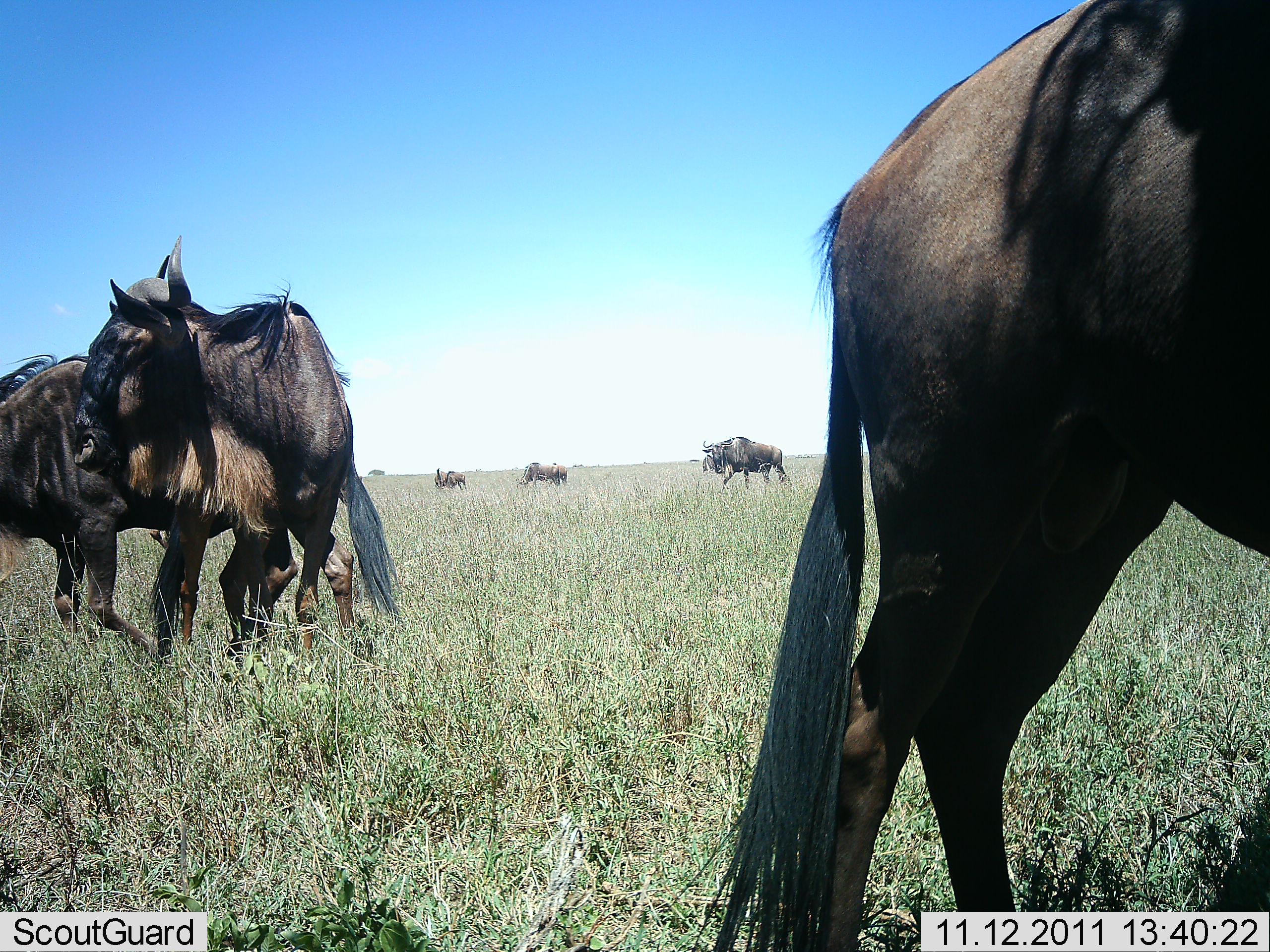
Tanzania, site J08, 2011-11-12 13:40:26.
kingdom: Animalia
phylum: Chordata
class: Mammalia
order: Artiodactyla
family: Bovidae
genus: Connochaetes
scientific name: Connochaetes taurinus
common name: blue wildebeest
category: wildebeest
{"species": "wildebeest (blue wildebeest) (Connochaetes taurinus)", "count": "6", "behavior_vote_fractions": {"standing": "67%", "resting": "0%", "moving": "42%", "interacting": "8%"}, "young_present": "0%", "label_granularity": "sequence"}